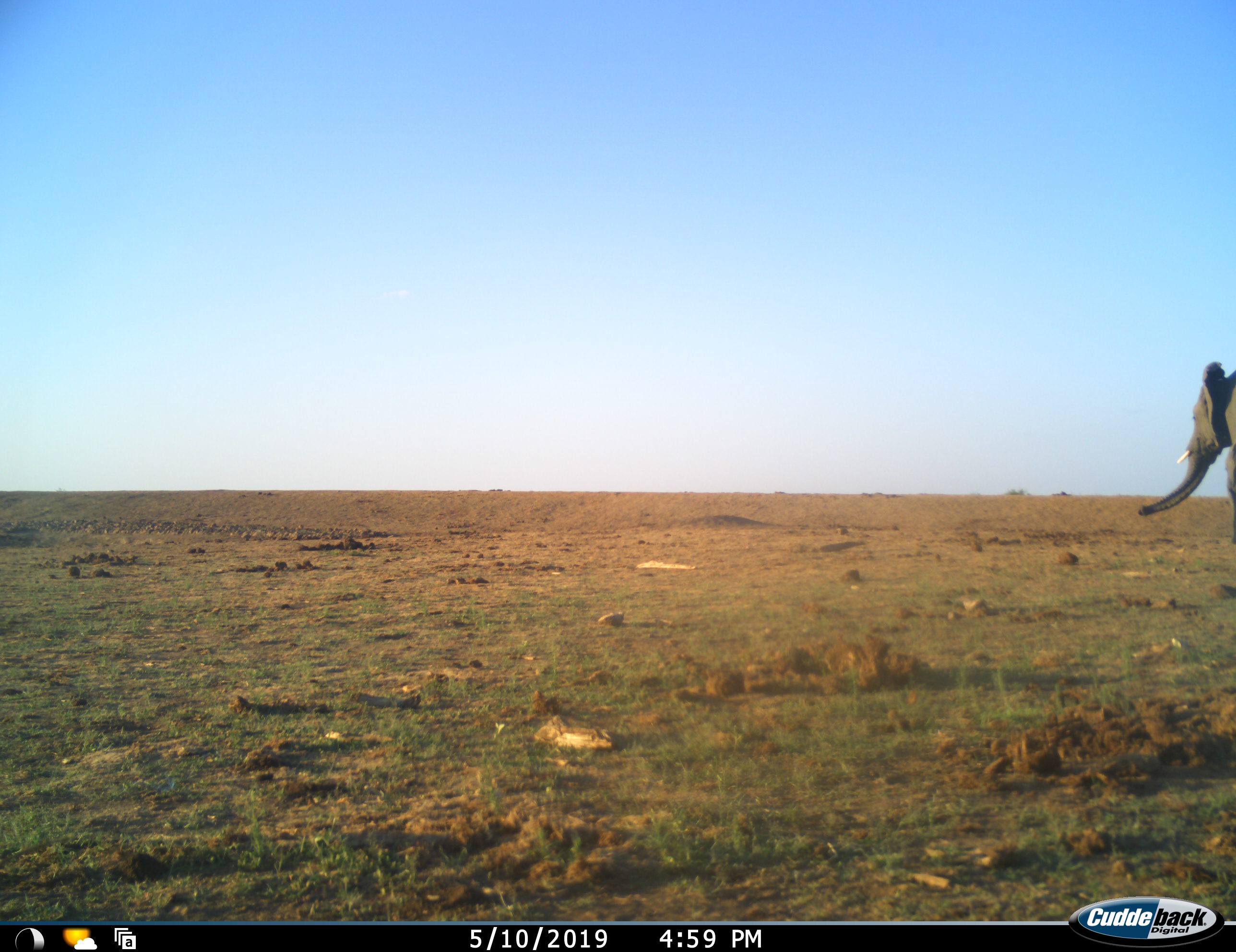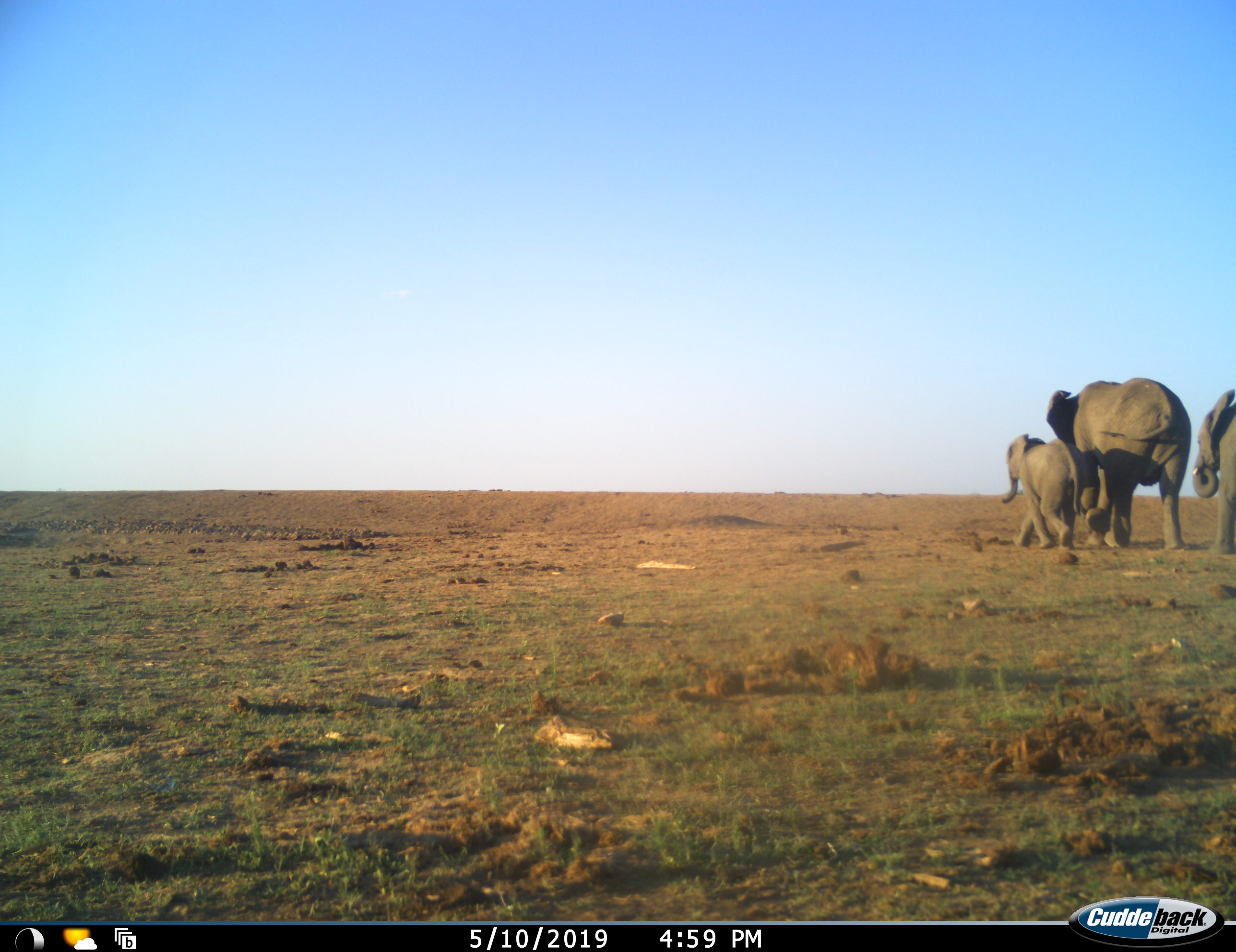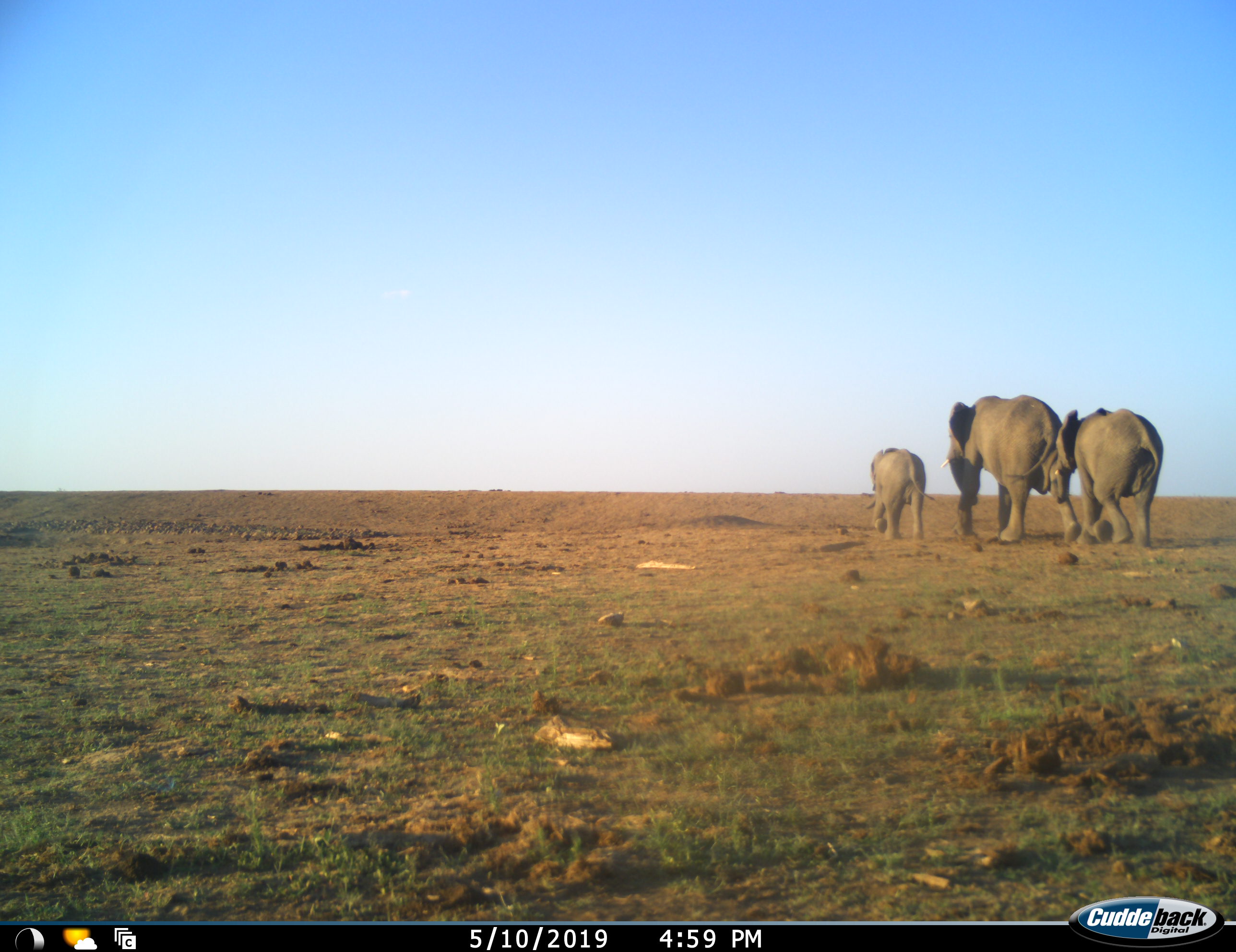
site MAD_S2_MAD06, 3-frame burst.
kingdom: Animalia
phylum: Chordata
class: Mammalia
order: Proboscidea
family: Elephantidae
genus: Loxodonta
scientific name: Loxodonta africana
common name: african bush elephant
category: elephant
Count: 3.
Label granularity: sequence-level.